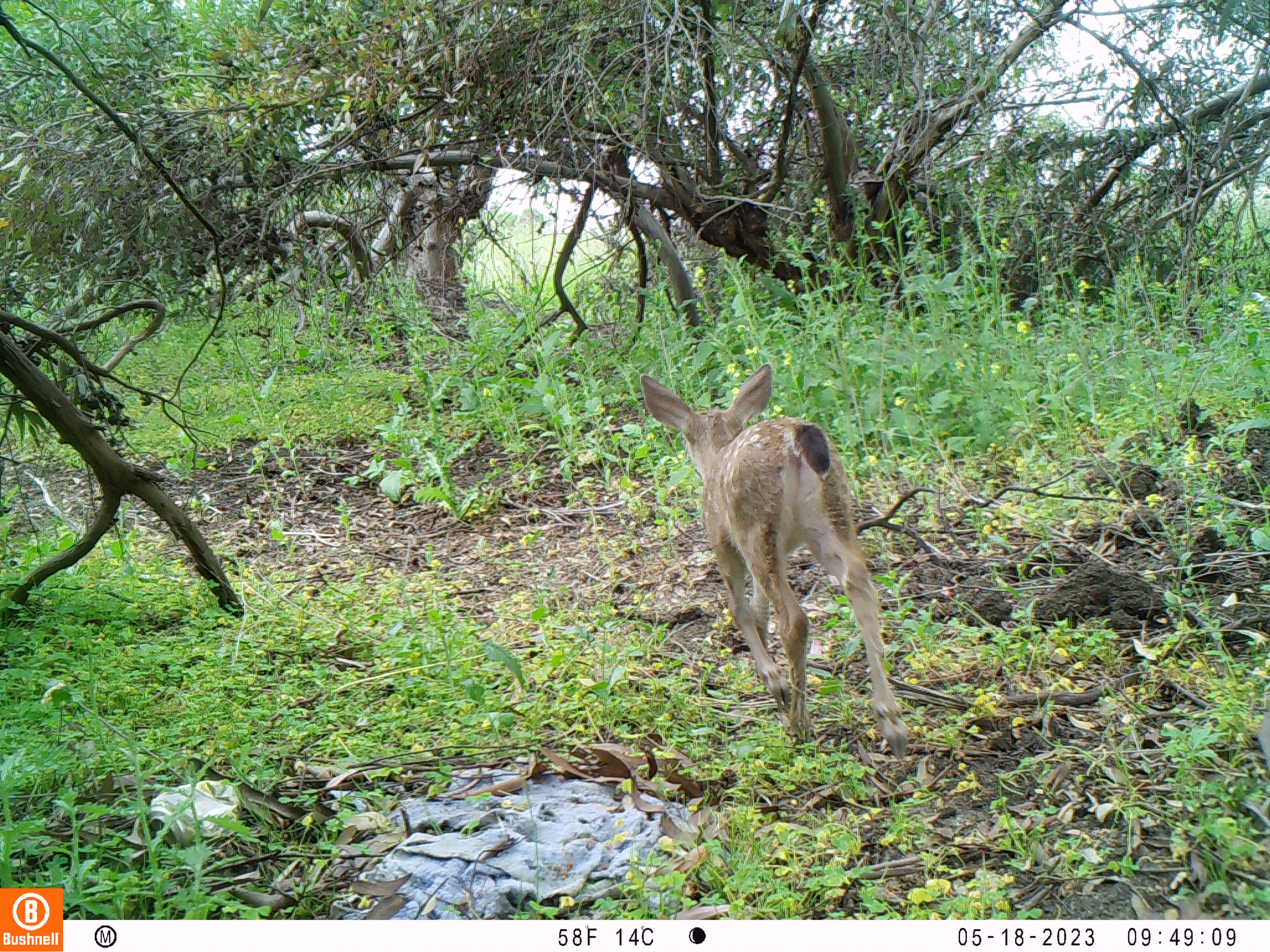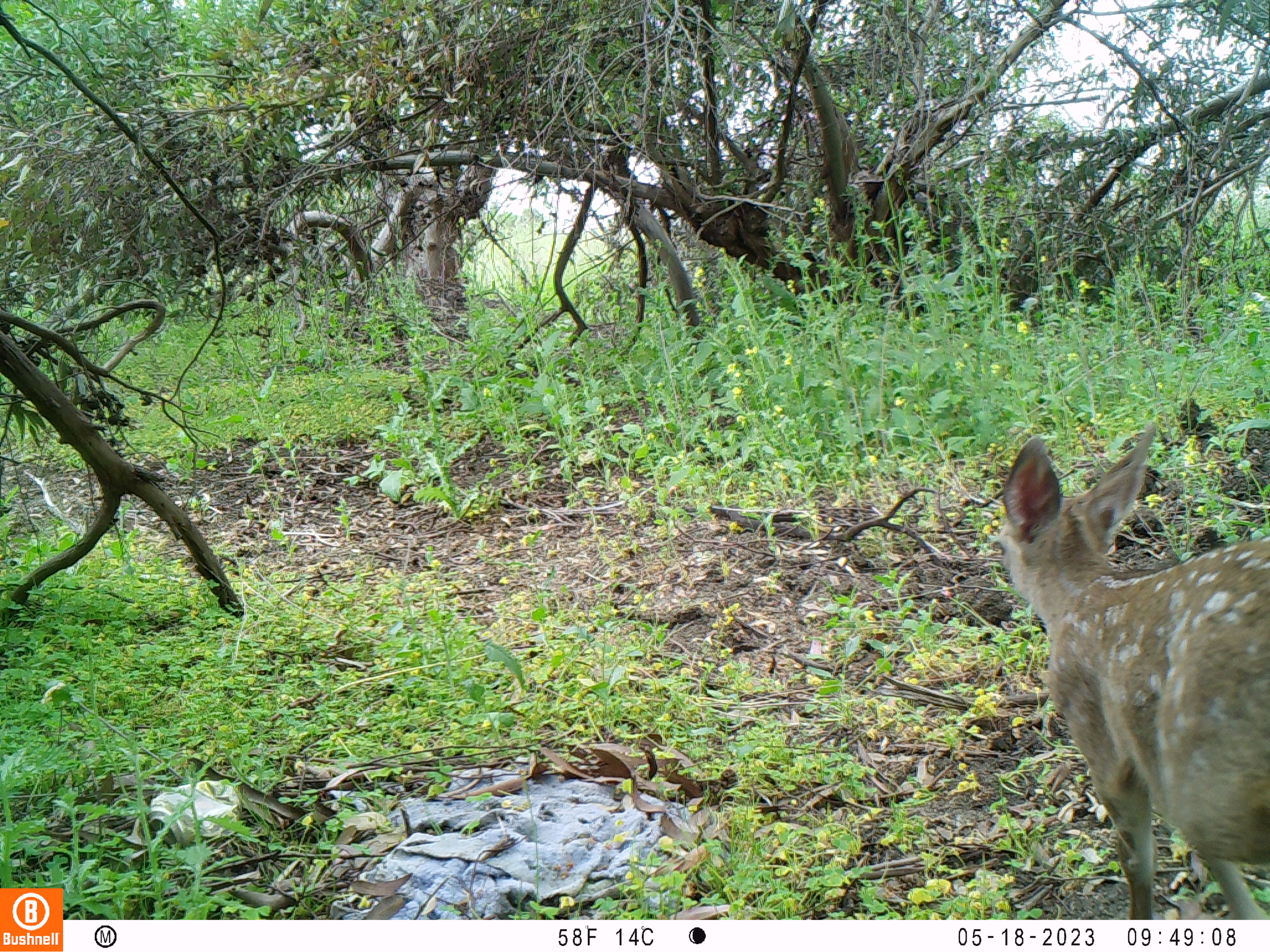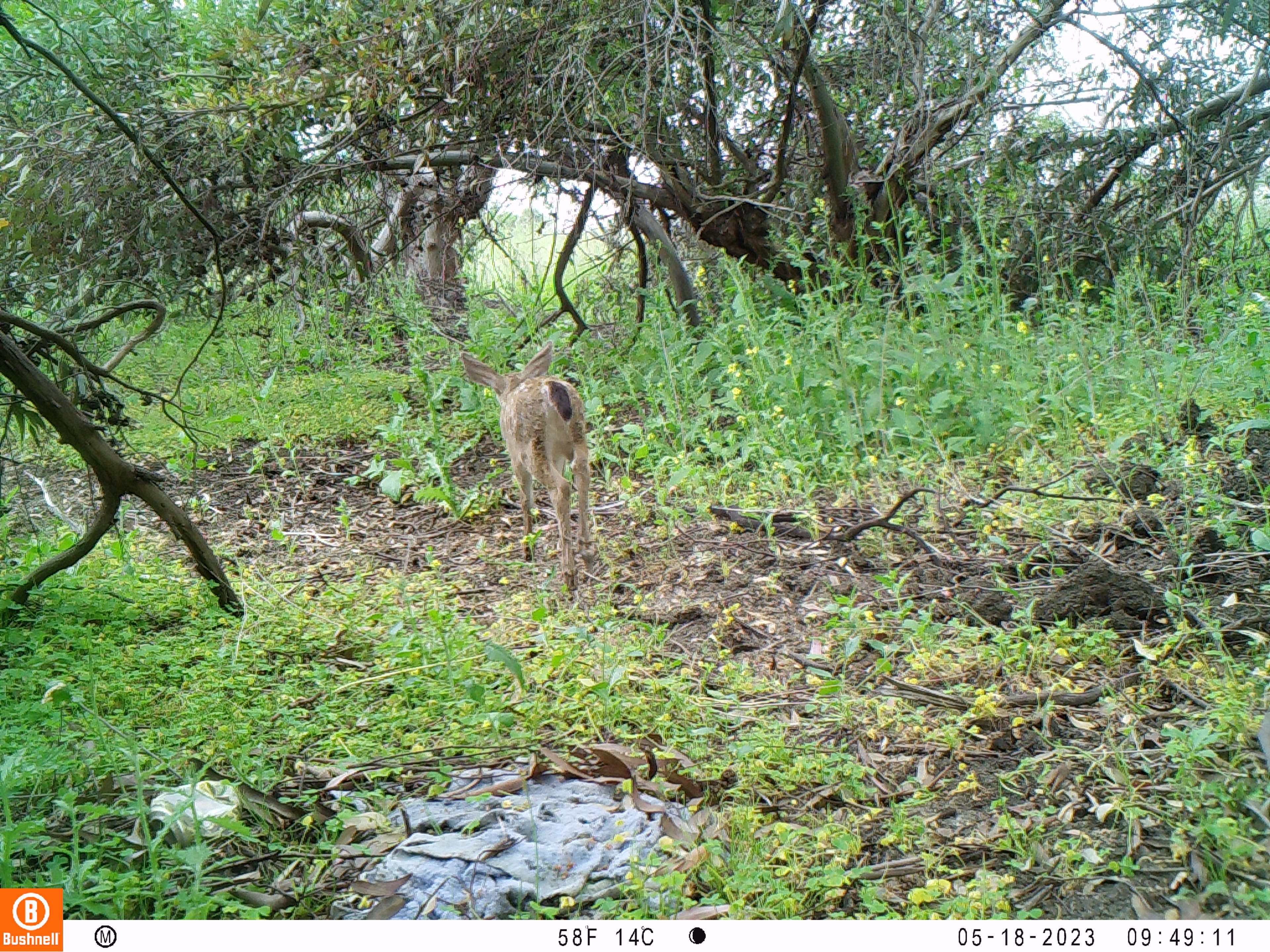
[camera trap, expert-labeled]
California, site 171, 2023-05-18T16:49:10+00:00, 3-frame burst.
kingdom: Animalia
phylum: Chordata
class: Mammalia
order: Artiodactyla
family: Cervidae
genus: Odocoileus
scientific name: Odocoileus hemionus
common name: mule deer